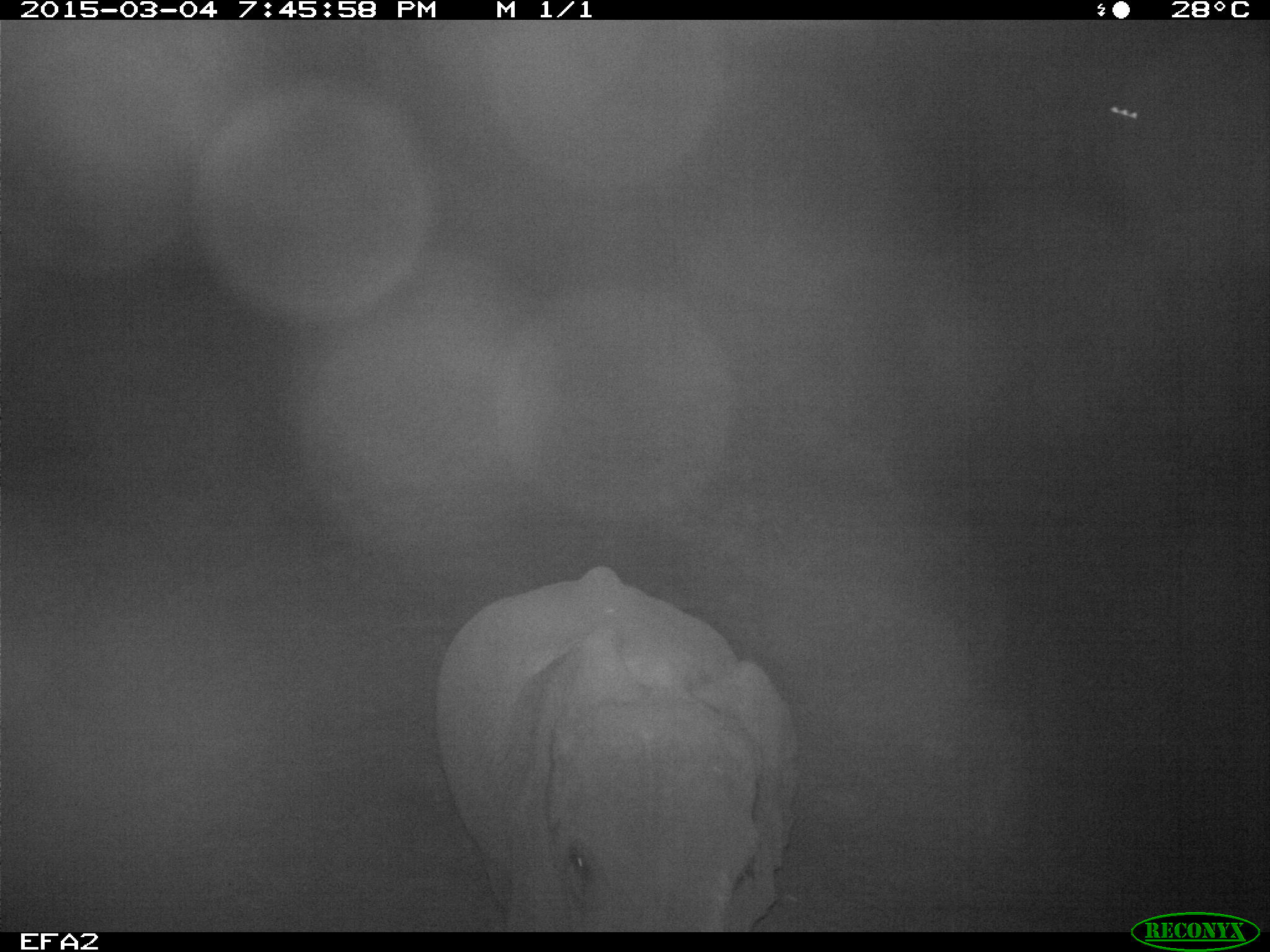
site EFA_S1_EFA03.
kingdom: Animalia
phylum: Chordata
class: Mammalia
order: Proboscidea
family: Elephantidae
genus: Loxodonta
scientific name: Loxodonta africana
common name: african bush elephant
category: elephant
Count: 1.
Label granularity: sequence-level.